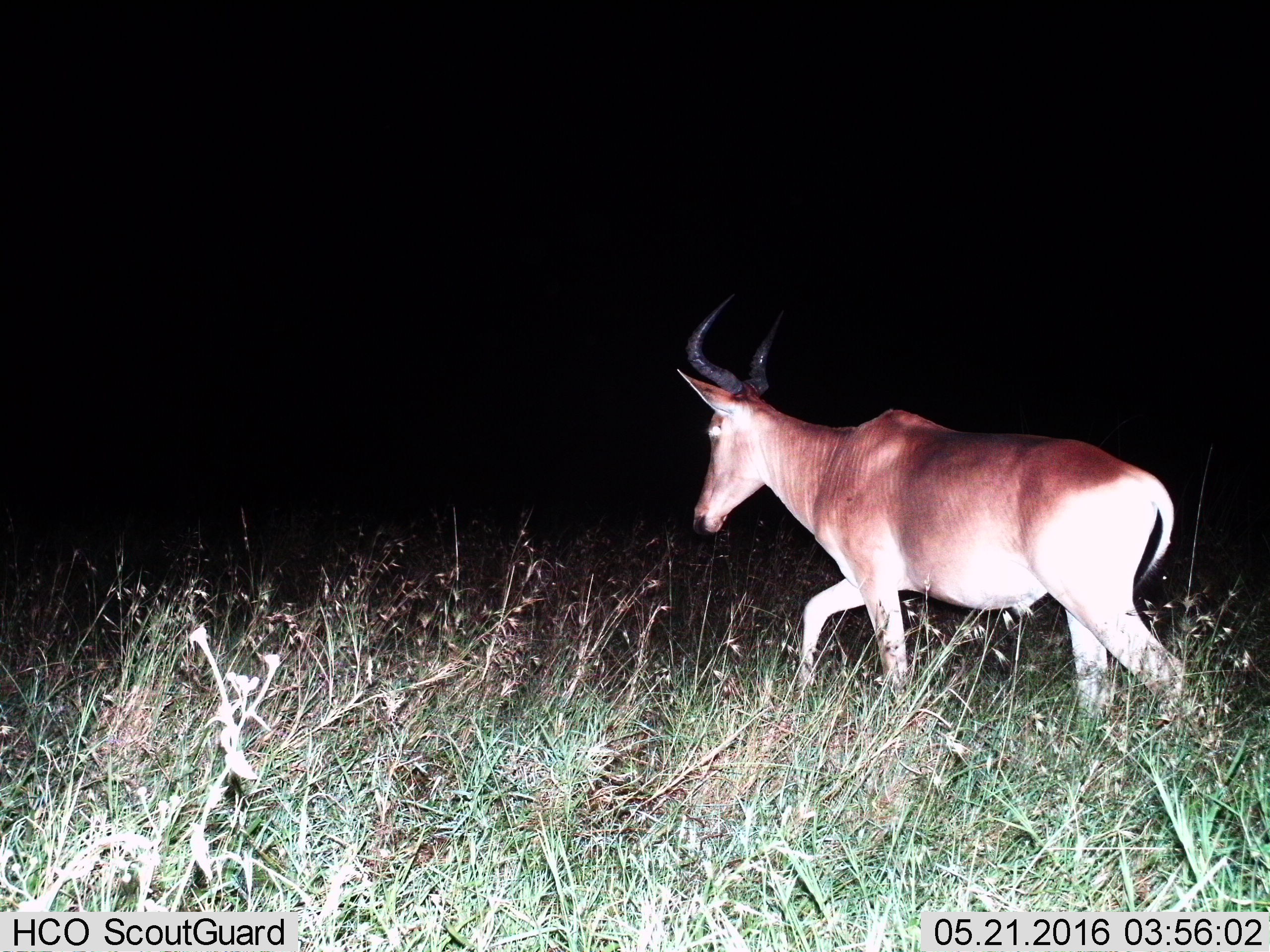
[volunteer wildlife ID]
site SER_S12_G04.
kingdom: Animalia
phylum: Chordata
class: Mammalia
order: Artiodactyla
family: Bovidae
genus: Alcelaphus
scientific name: Alcelaphus buselaphus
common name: hartebeest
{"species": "hartebeest (Alcelaphus buselaphus)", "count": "1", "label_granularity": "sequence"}